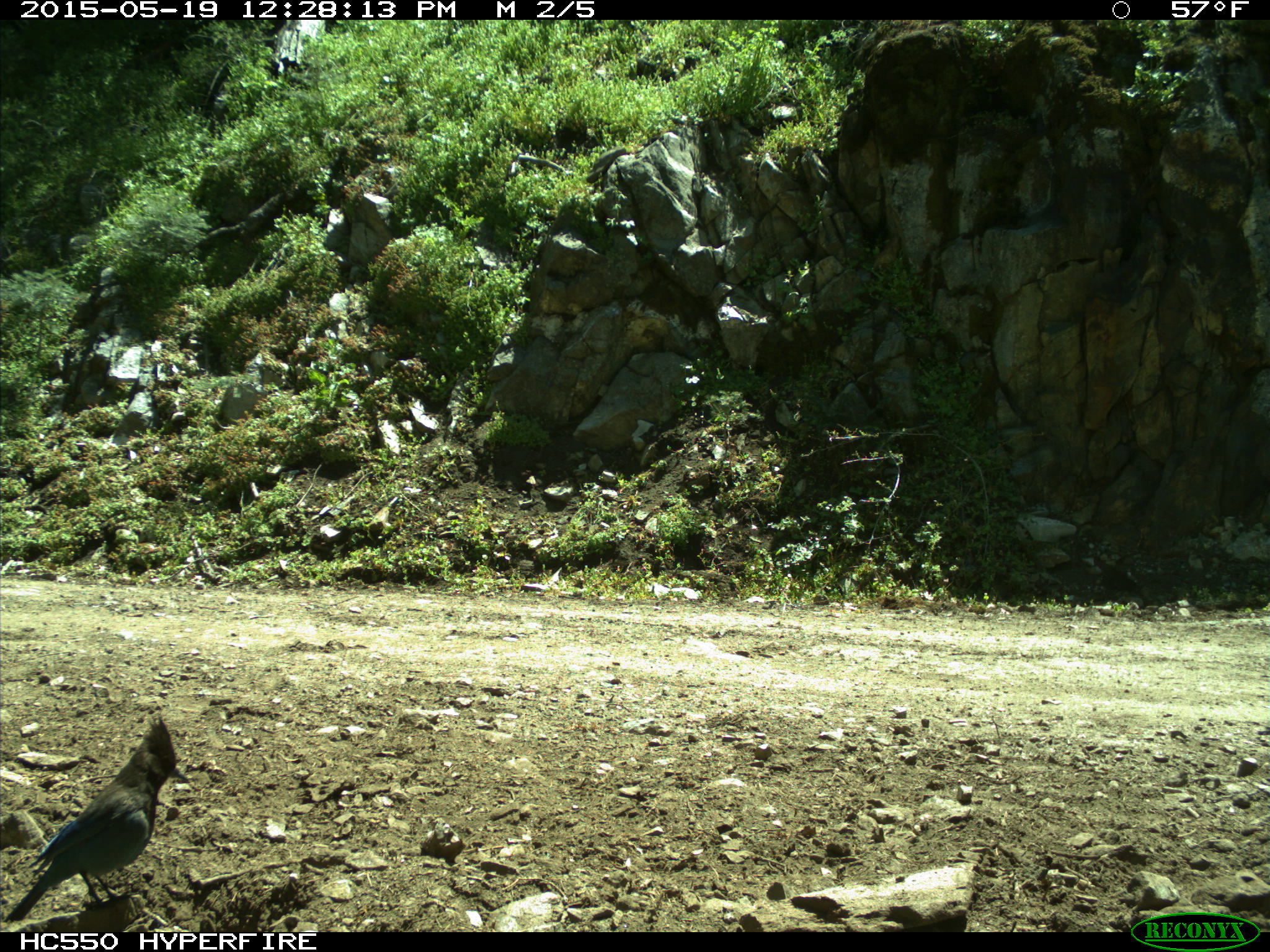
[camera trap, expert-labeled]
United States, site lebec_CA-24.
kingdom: Animalia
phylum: Chordata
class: Aves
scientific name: Aves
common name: birds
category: unidentified bird